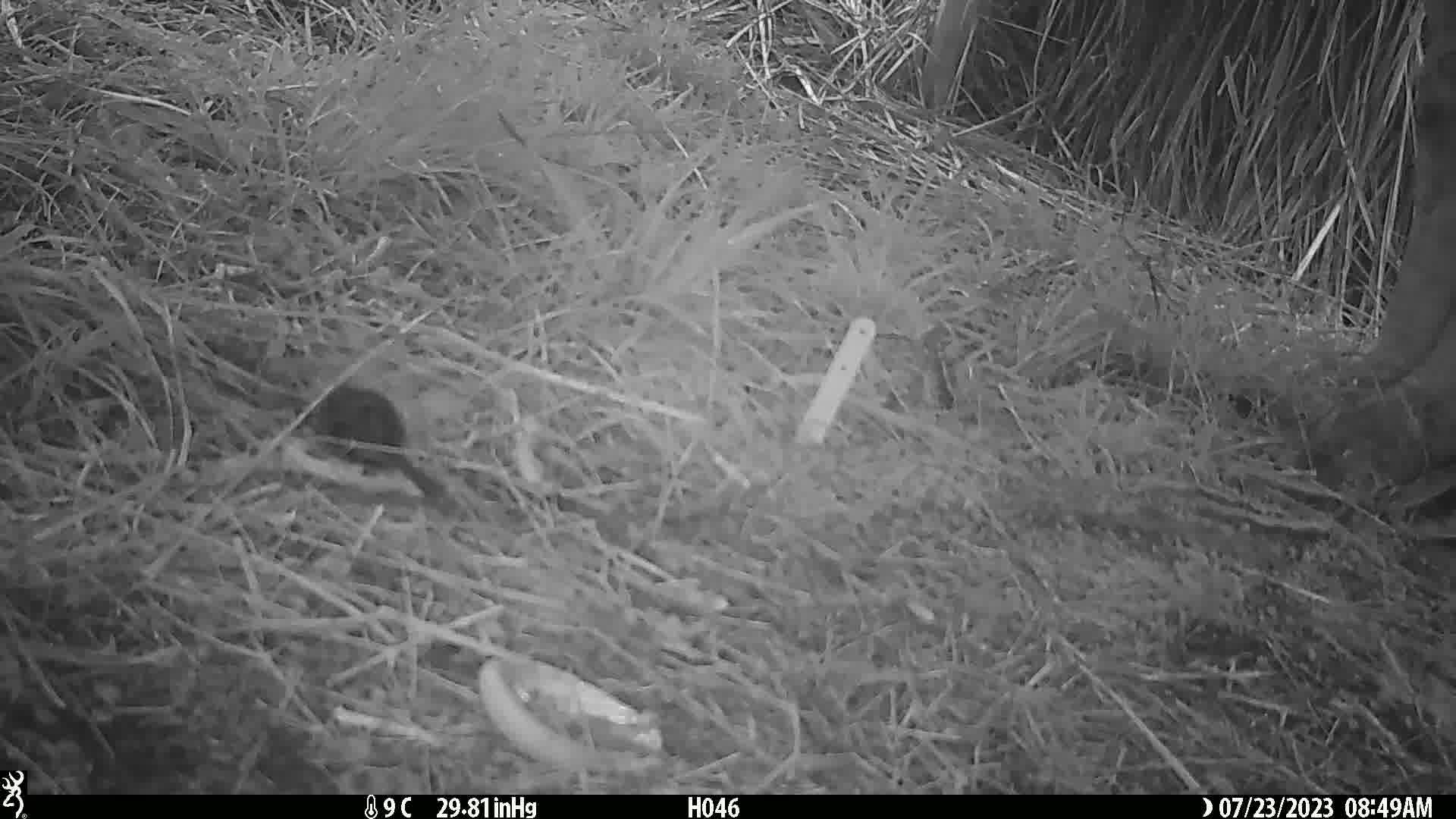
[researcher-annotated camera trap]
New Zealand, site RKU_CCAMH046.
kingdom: Animalia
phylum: Chordata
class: Aves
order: Passeriformes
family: Turdidae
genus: Turdus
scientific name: Turdus merula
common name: eurasian blackbird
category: blackbird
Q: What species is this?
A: Blackbird (eurasian blackbird) (Turdus merula).